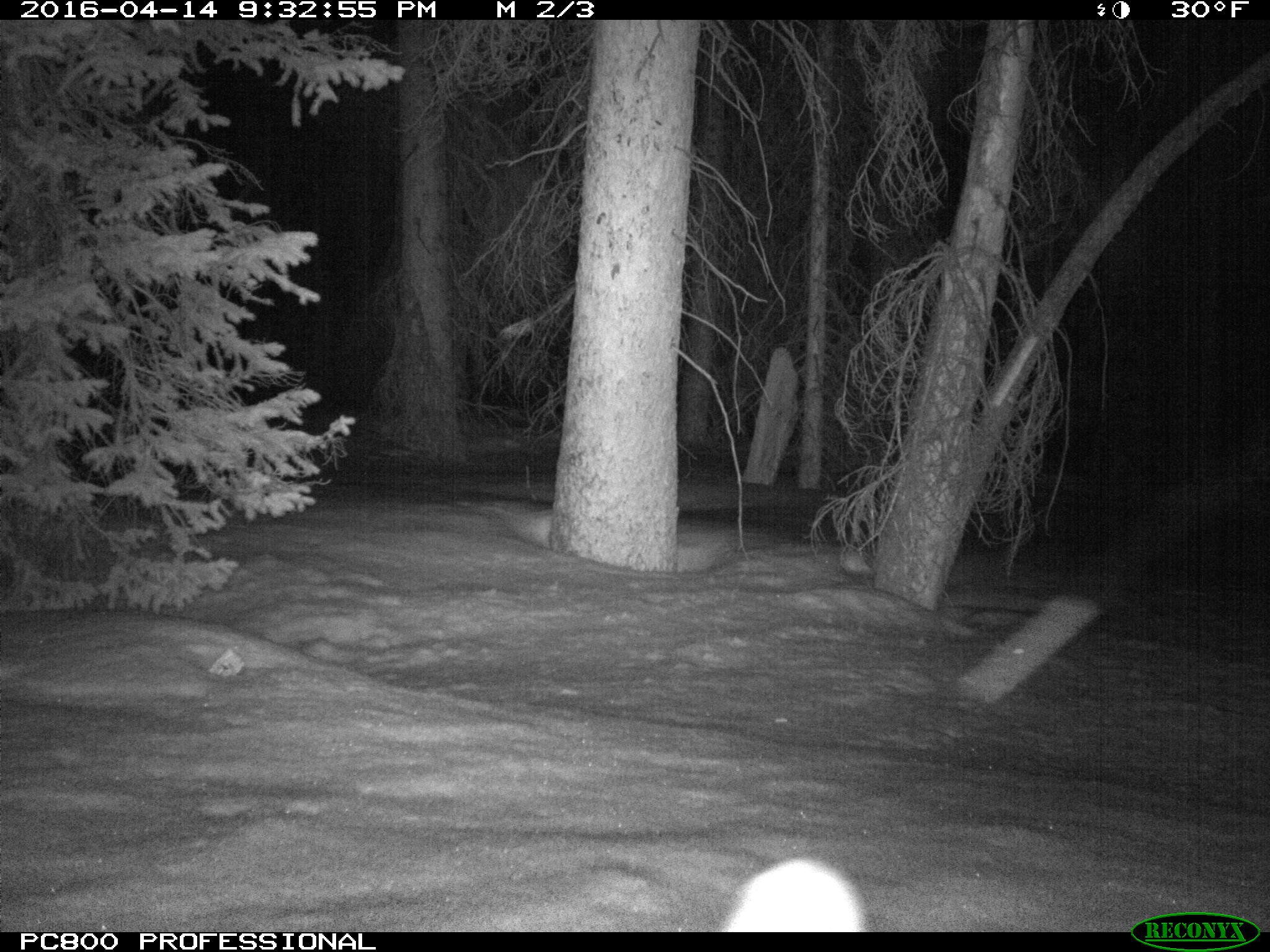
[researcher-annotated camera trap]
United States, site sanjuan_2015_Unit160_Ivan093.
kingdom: Animalia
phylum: Chordata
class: Mammalia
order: Lagomorpha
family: Leporidae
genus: Lepus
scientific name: Lepus americanus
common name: snowshoe hare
Lepus americanus (snowshoe hare).